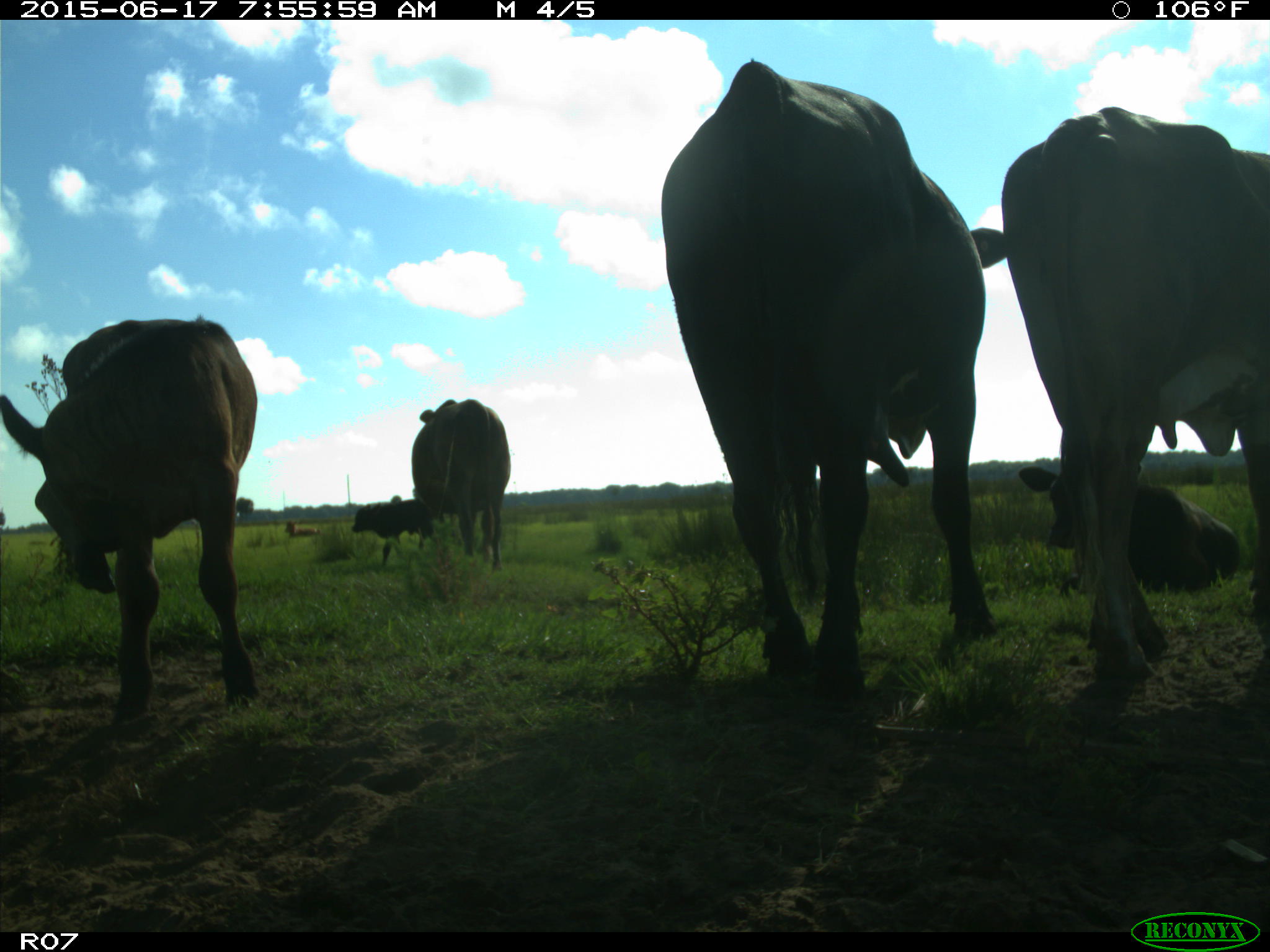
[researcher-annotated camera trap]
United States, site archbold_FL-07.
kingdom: Animalia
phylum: Chordata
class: Mammalia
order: Artiodactyla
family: Bovidae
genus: Bos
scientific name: Bos taurus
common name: domestic cow